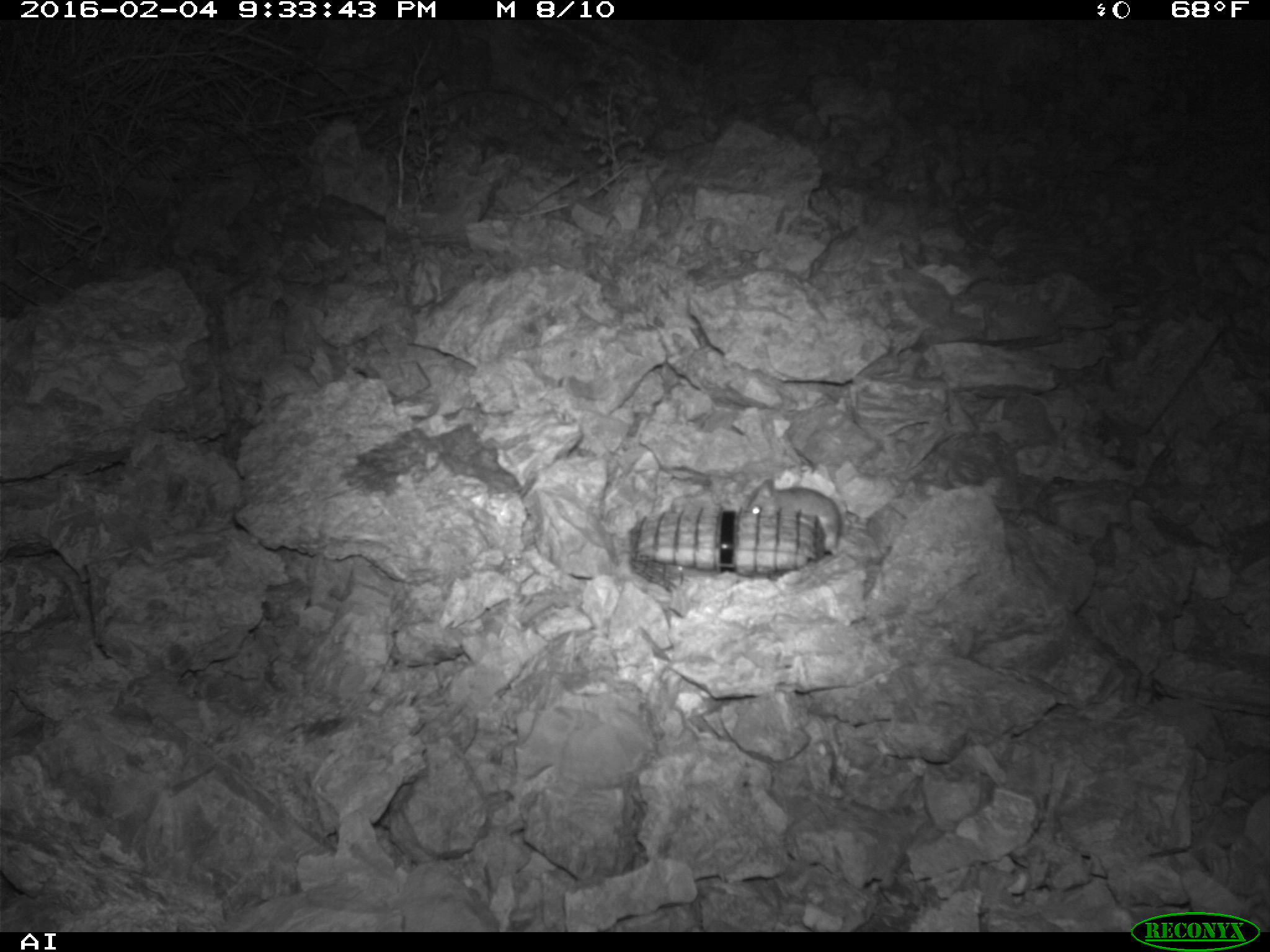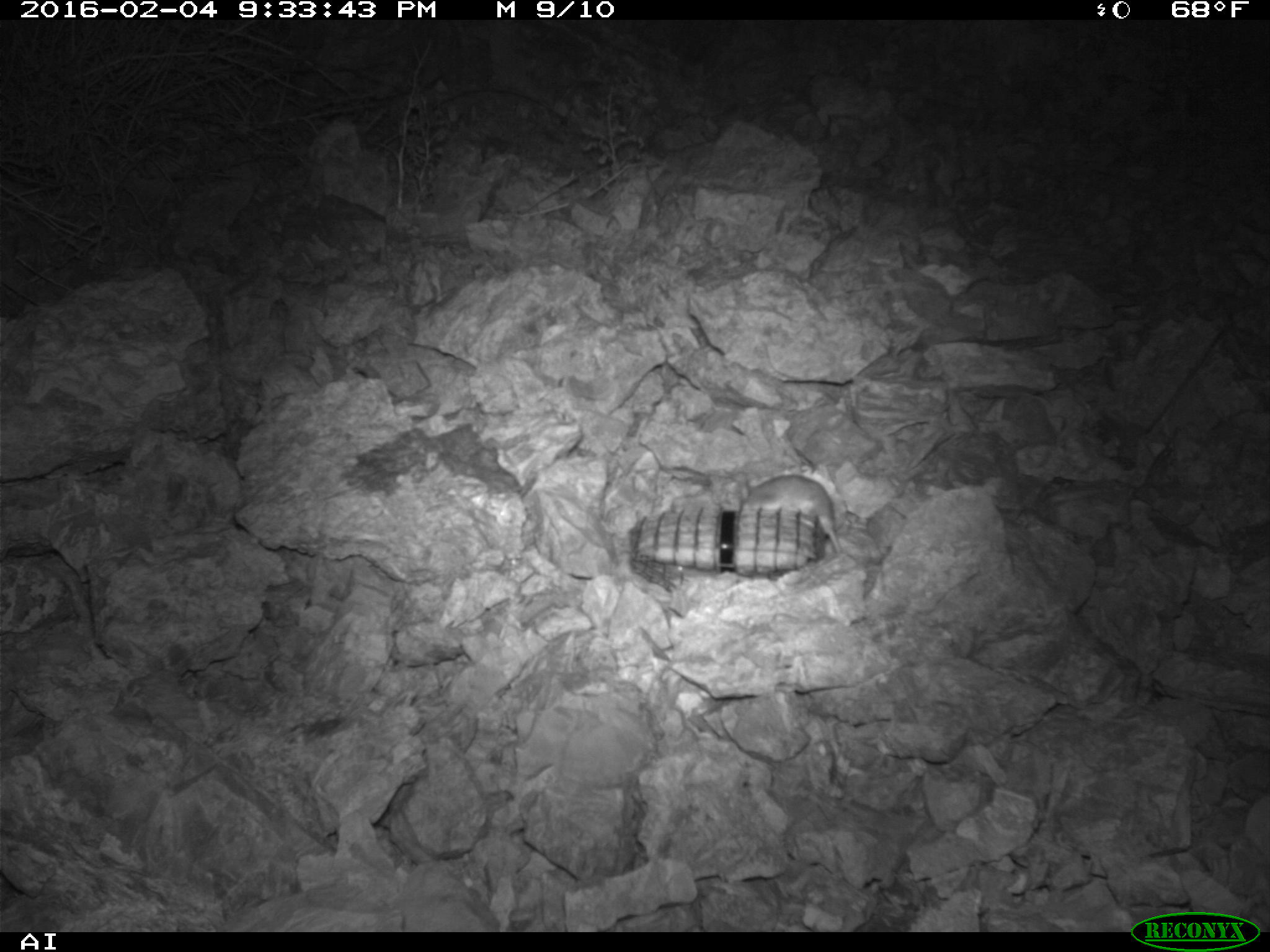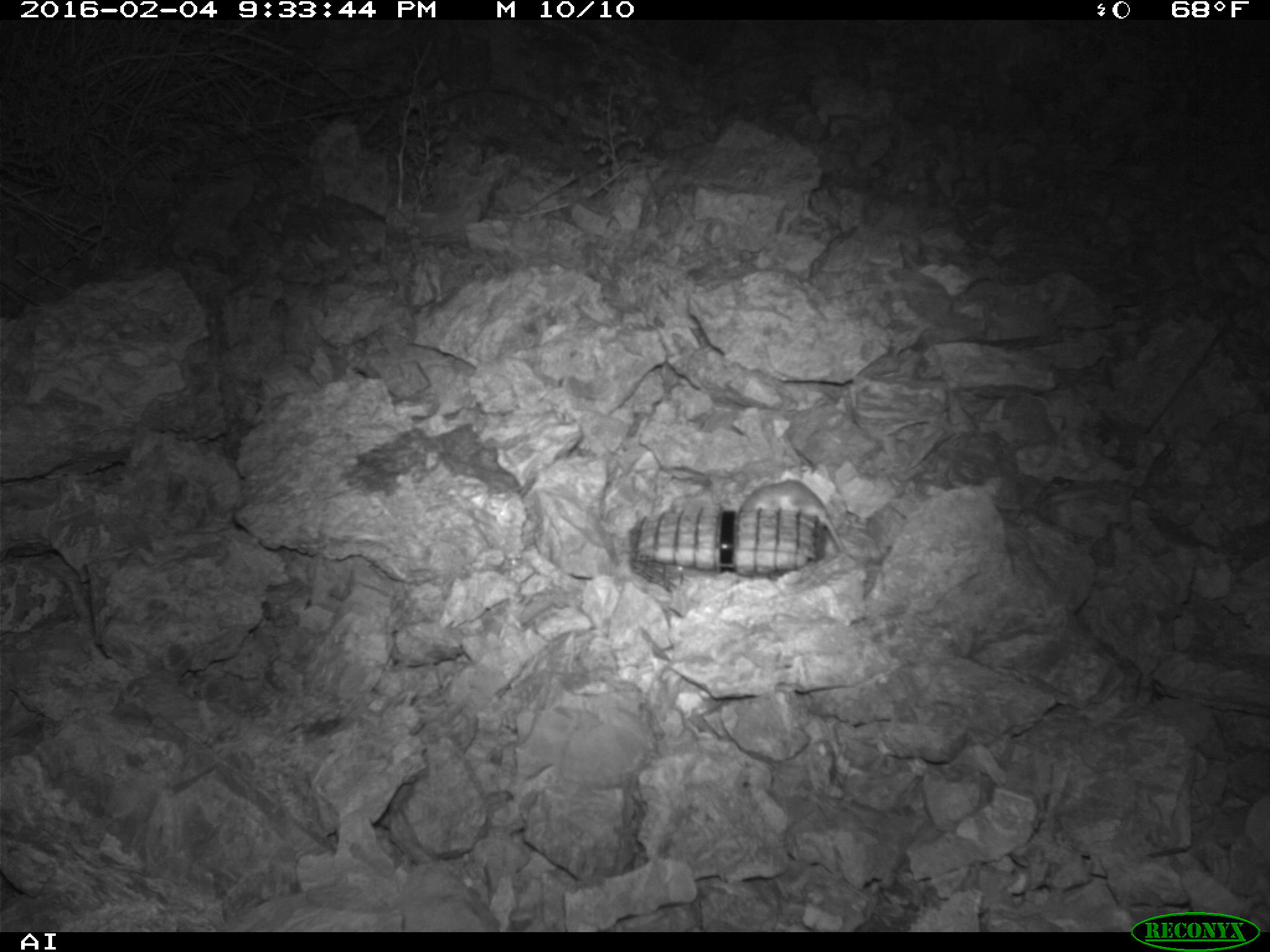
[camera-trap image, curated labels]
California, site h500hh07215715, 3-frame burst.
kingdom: Animalia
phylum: Chordata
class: Mammalia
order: Rodentia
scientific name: Rodentia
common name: rodent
Rodent (Rodentia).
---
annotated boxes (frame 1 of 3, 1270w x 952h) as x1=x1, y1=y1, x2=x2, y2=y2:
rodent: x1=745, y1=478, x2=842, y2=556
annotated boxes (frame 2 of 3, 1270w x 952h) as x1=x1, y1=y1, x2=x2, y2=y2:
rodent: x1=743, y1=475, x2=842, y2=553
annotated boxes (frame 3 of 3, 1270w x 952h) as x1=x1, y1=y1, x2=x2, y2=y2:
rodent: x1=739, y1=478, x2=843, y2=550